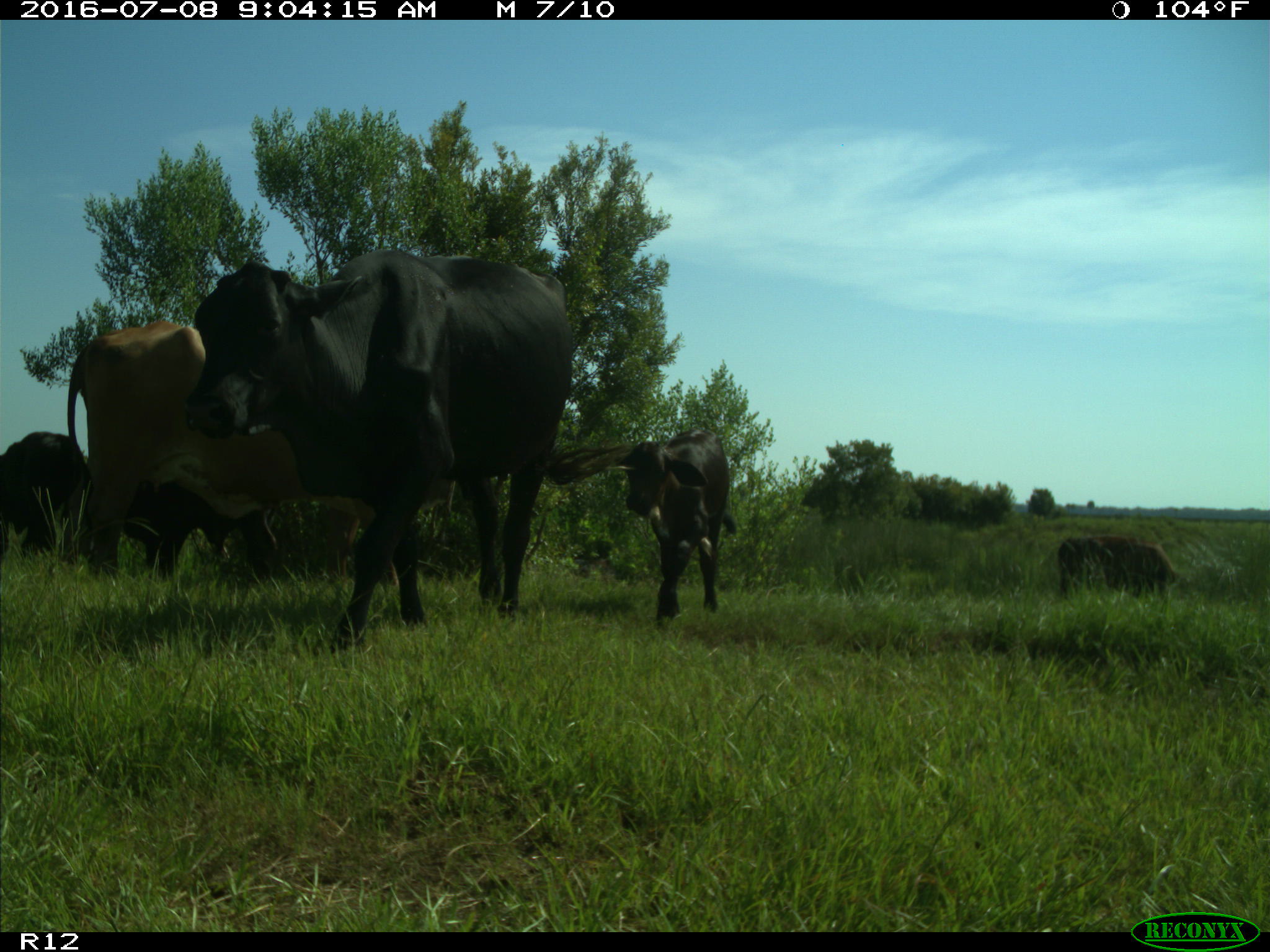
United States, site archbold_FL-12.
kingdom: Animalia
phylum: Chordata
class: Mammalia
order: Artiodactyla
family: Bovidae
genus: Bos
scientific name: Bos taurus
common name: domestic cow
Bos taurus (domestic cow).